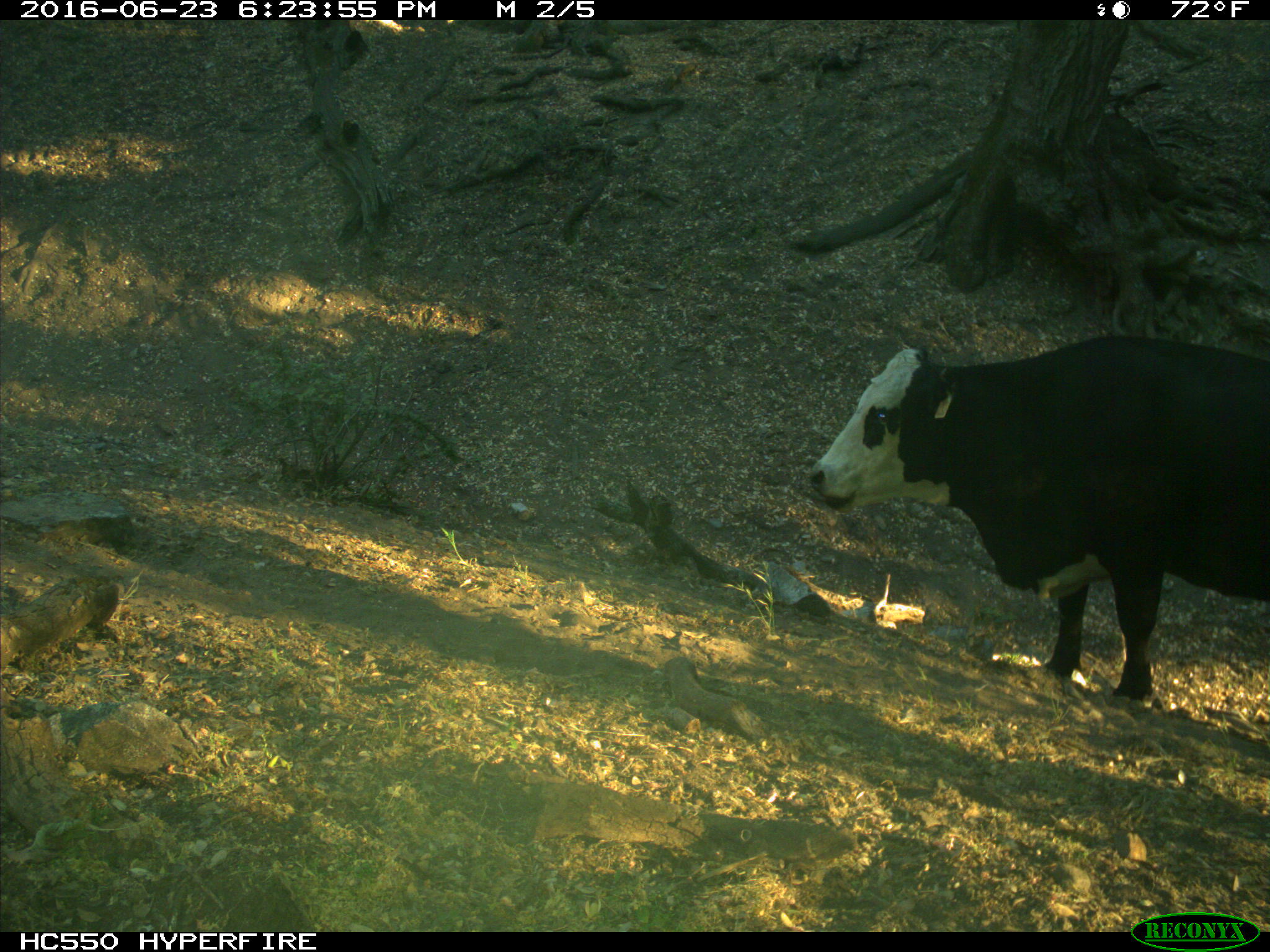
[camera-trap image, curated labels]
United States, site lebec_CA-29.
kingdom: Animalia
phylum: Chordata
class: Mammalia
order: Artiodactyla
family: Bovidae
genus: Bos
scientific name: Bos taurus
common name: domestic cow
Bos taurus (domestic cow).